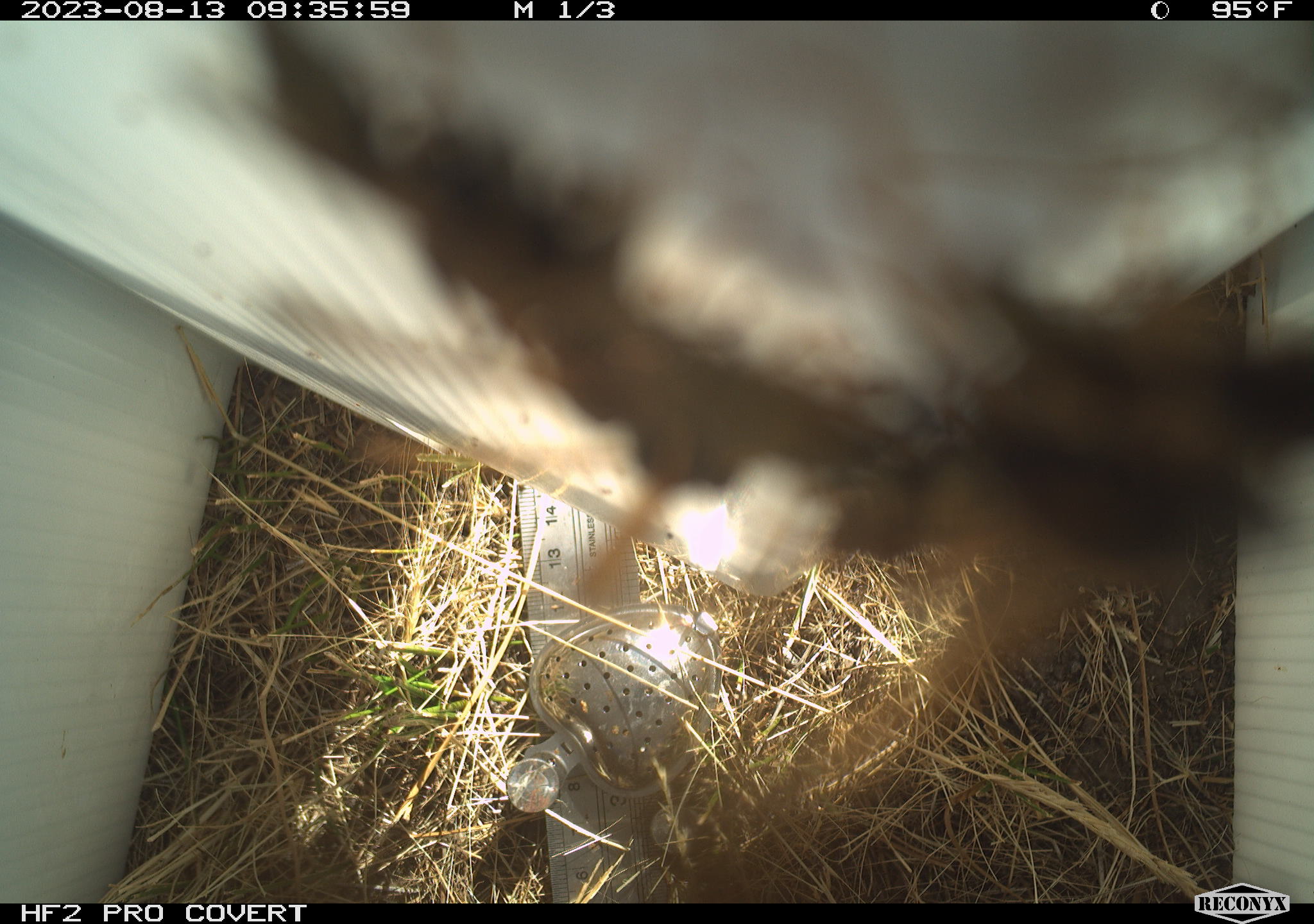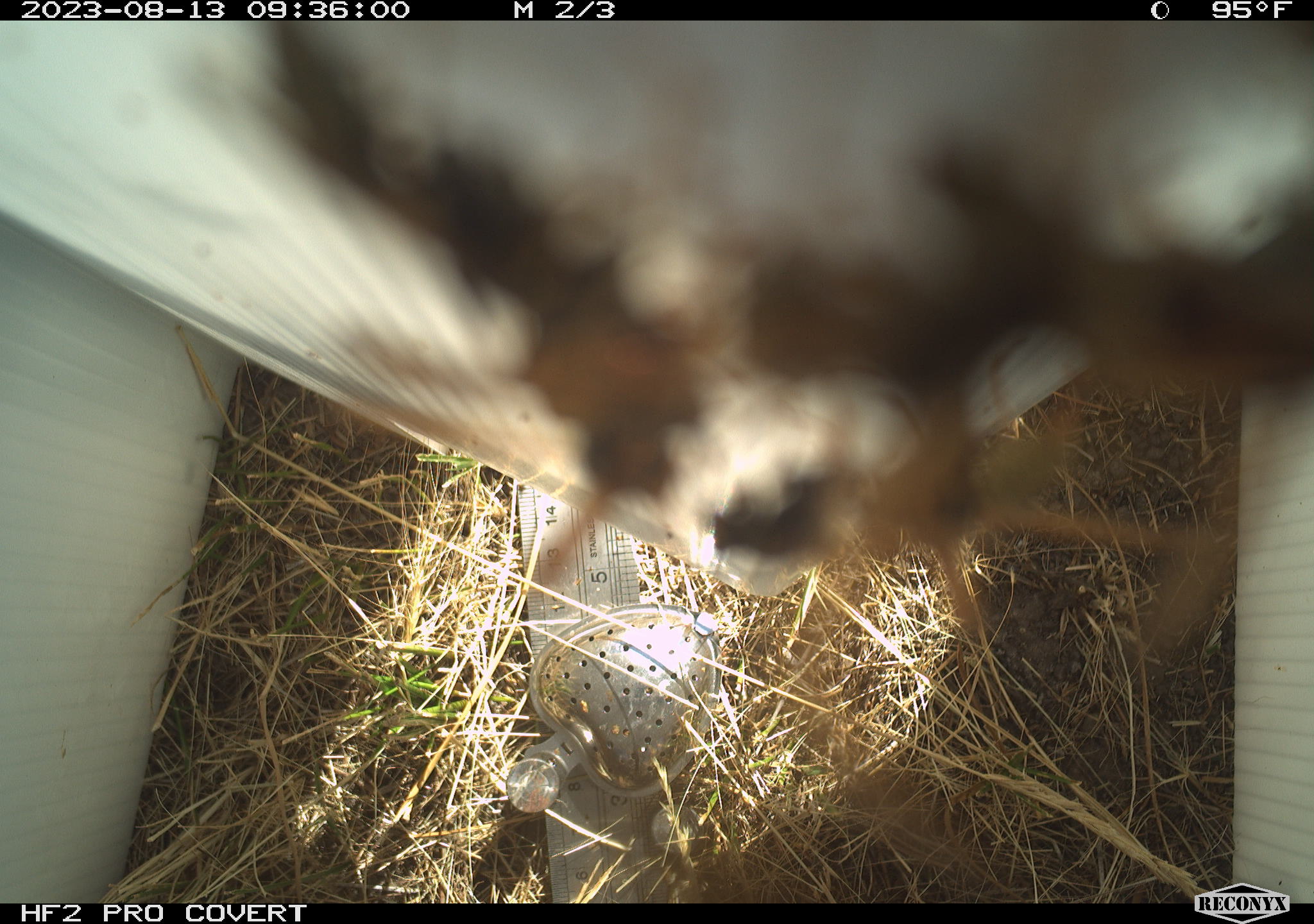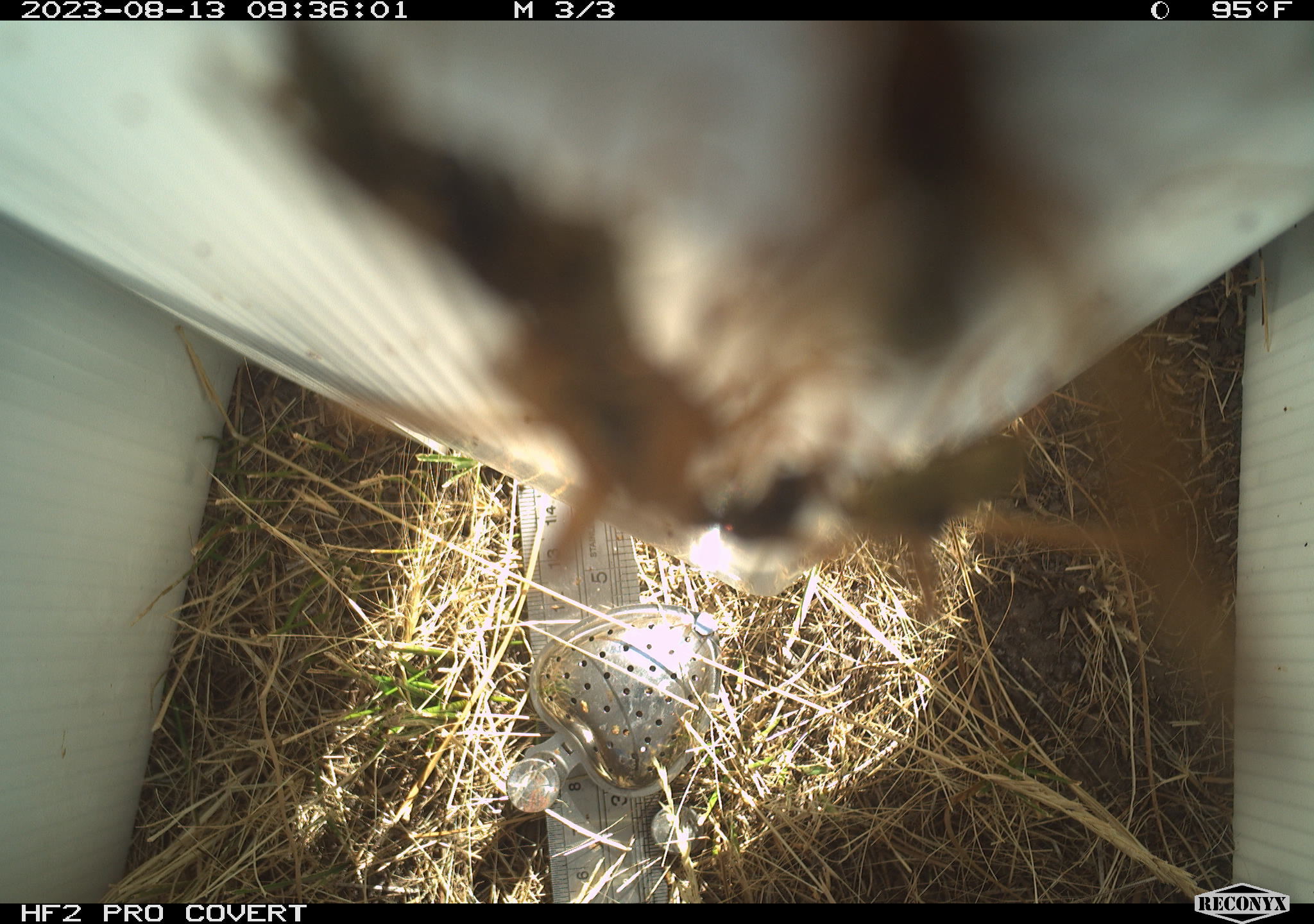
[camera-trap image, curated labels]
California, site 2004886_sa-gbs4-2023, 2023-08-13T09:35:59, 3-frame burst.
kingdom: Animalia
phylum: Arthropoda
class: Insecta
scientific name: Insecta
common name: insect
Insect (Insecta).